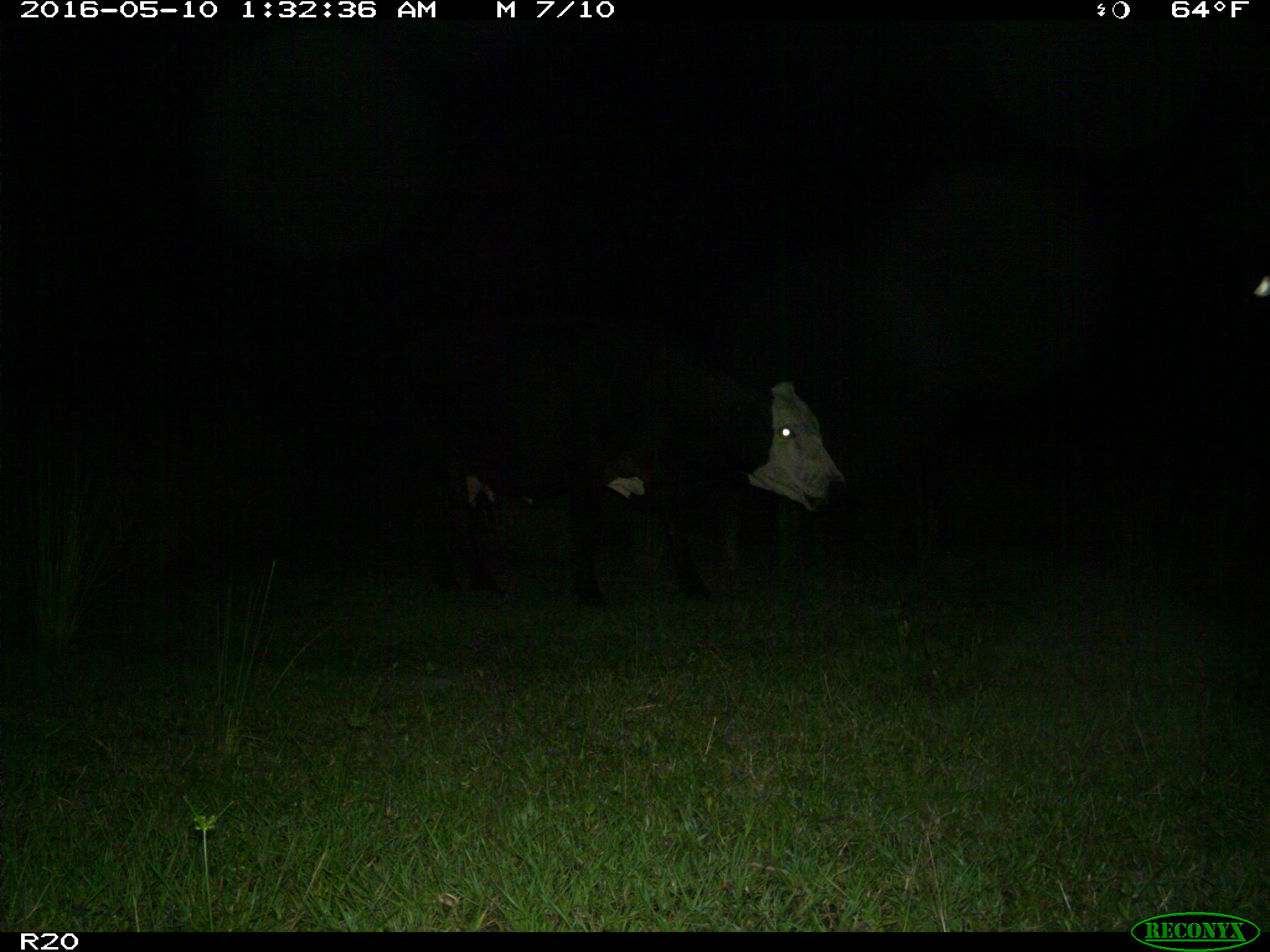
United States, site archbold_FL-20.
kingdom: Animalia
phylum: Chordata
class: Mammalia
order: Artiodactyla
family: Bovidae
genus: Bos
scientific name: Bos taurus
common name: domestic cow